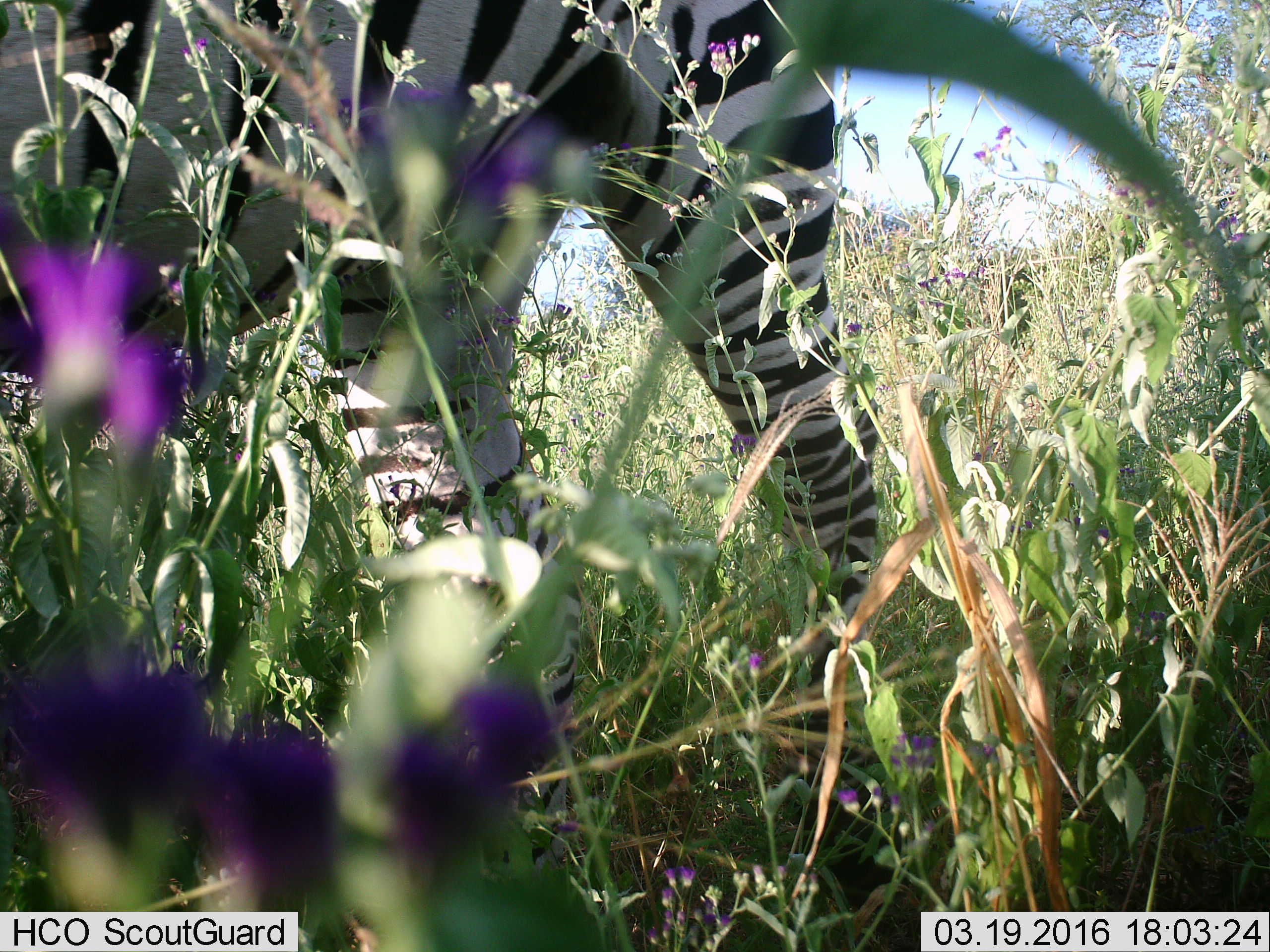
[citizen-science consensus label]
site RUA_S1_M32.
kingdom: Animalia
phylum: Chordata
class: Mammalia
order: Perissodactyla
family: Equidae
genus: Equus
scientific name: Equus quagga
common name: plains zebra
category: zebraplains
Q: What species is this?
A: Zebraplains (plains zebra) (Equus quagga).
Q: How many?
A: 1.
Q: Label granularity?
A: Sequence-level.